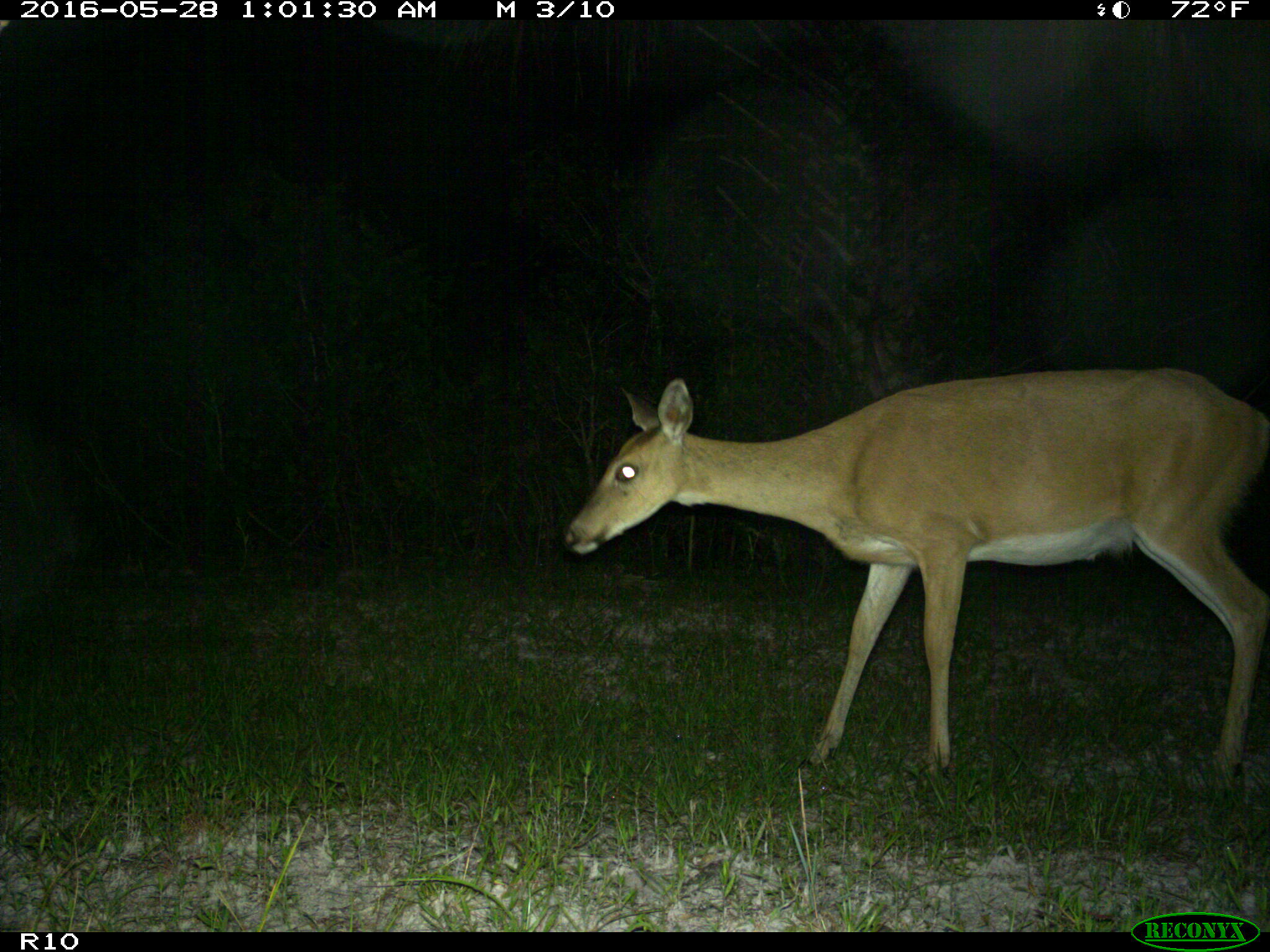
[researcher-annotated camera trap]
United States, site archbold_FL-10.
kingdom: Animalia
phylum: Chordata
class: Mammalia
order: Artiodactyla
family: Cervidae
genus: Odocoileus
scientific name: Odocoileus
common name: deer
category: unidentified deer